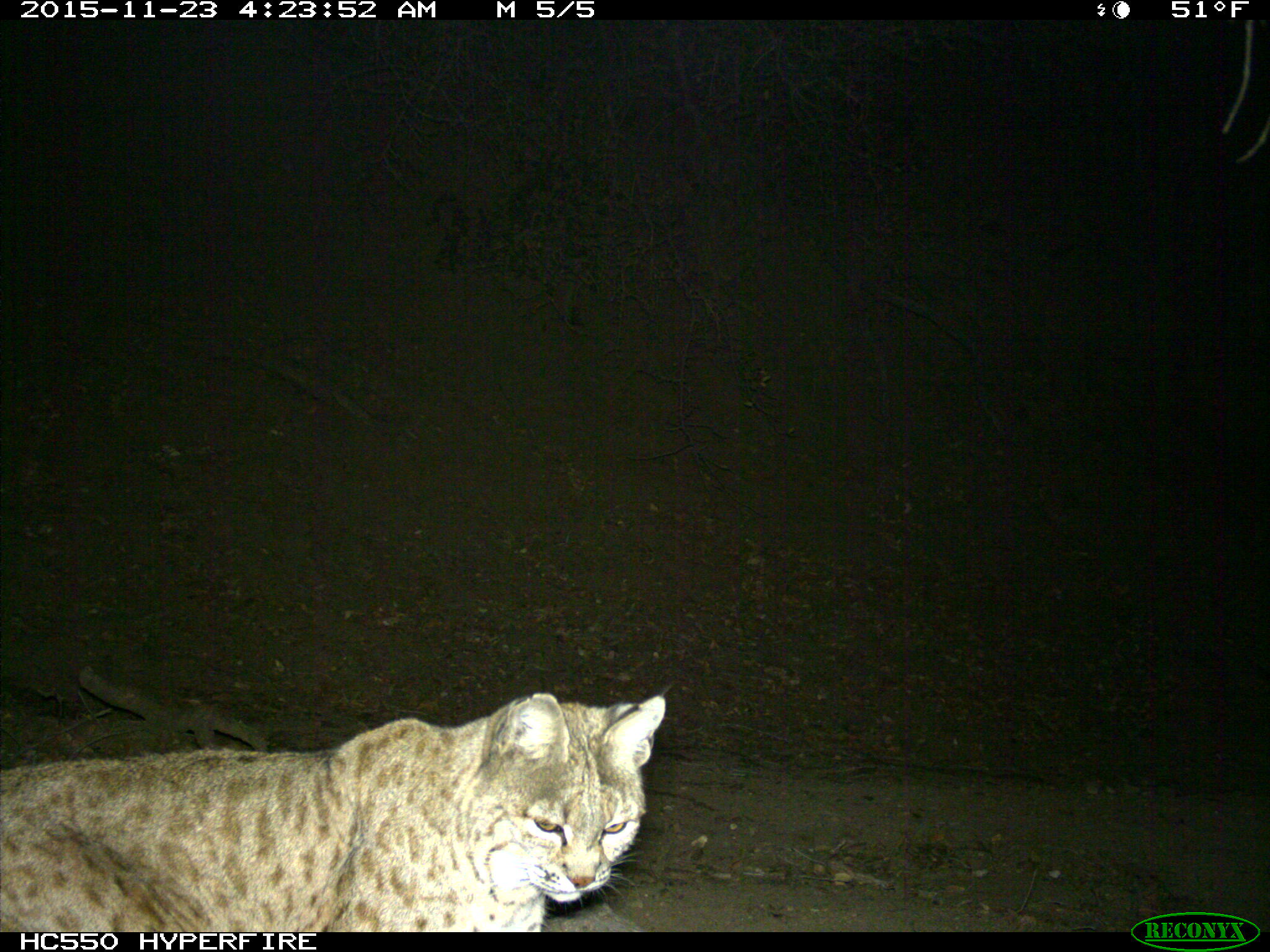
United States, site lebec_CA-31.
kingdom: Animalia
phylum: Chordata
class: Mammalia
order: Carnivora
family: Felidae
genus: Lynx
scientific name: Lynx rufus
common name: bobcat